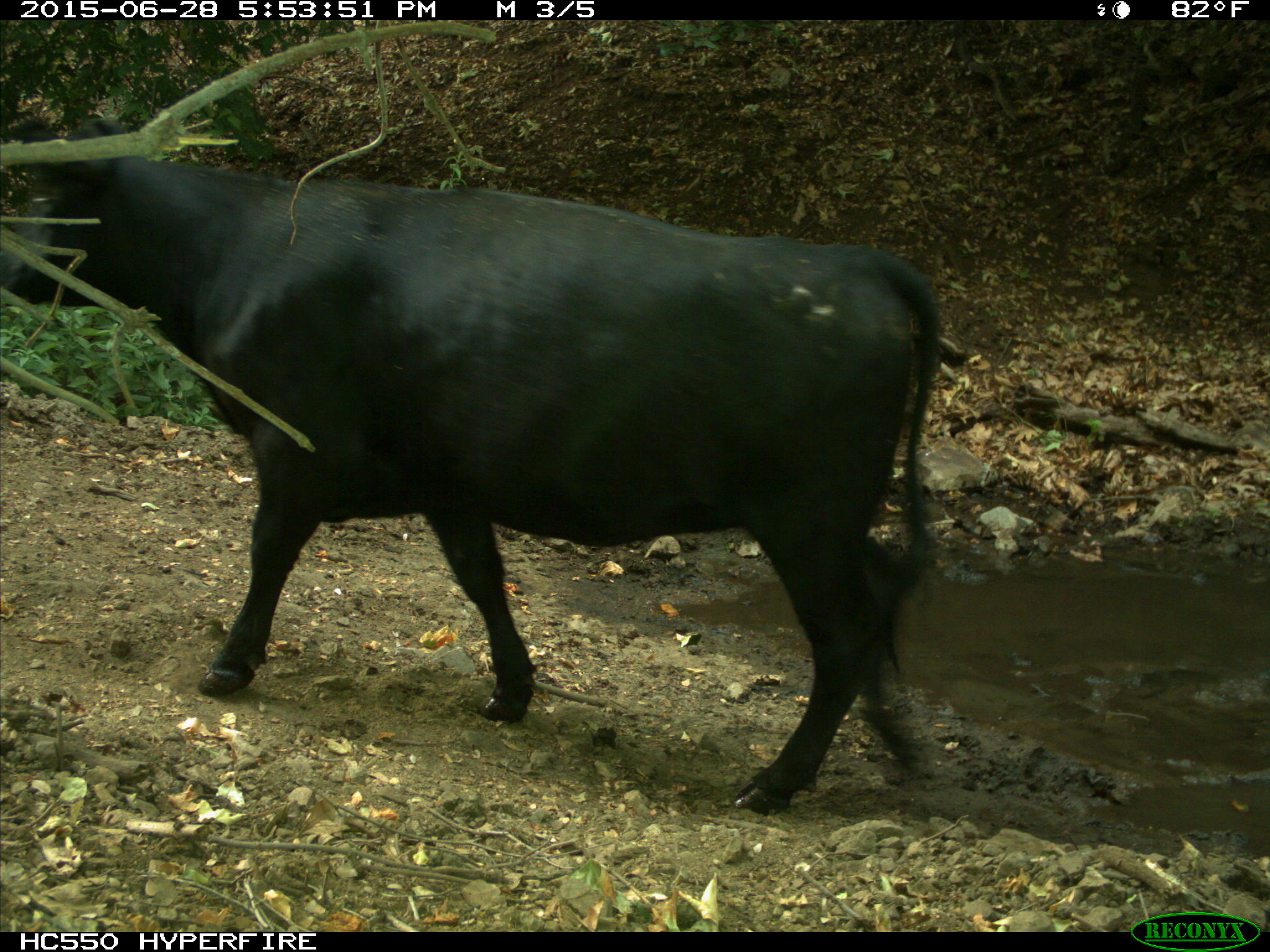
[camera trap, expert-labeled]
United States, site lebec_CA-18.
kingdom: Animalia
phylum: Chordata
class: Mammalia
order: Artiodactyla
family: Bovidae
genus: Bos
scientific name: Bos taurus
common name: domestic cow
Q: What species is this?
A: Bos taurus (domestic cow).